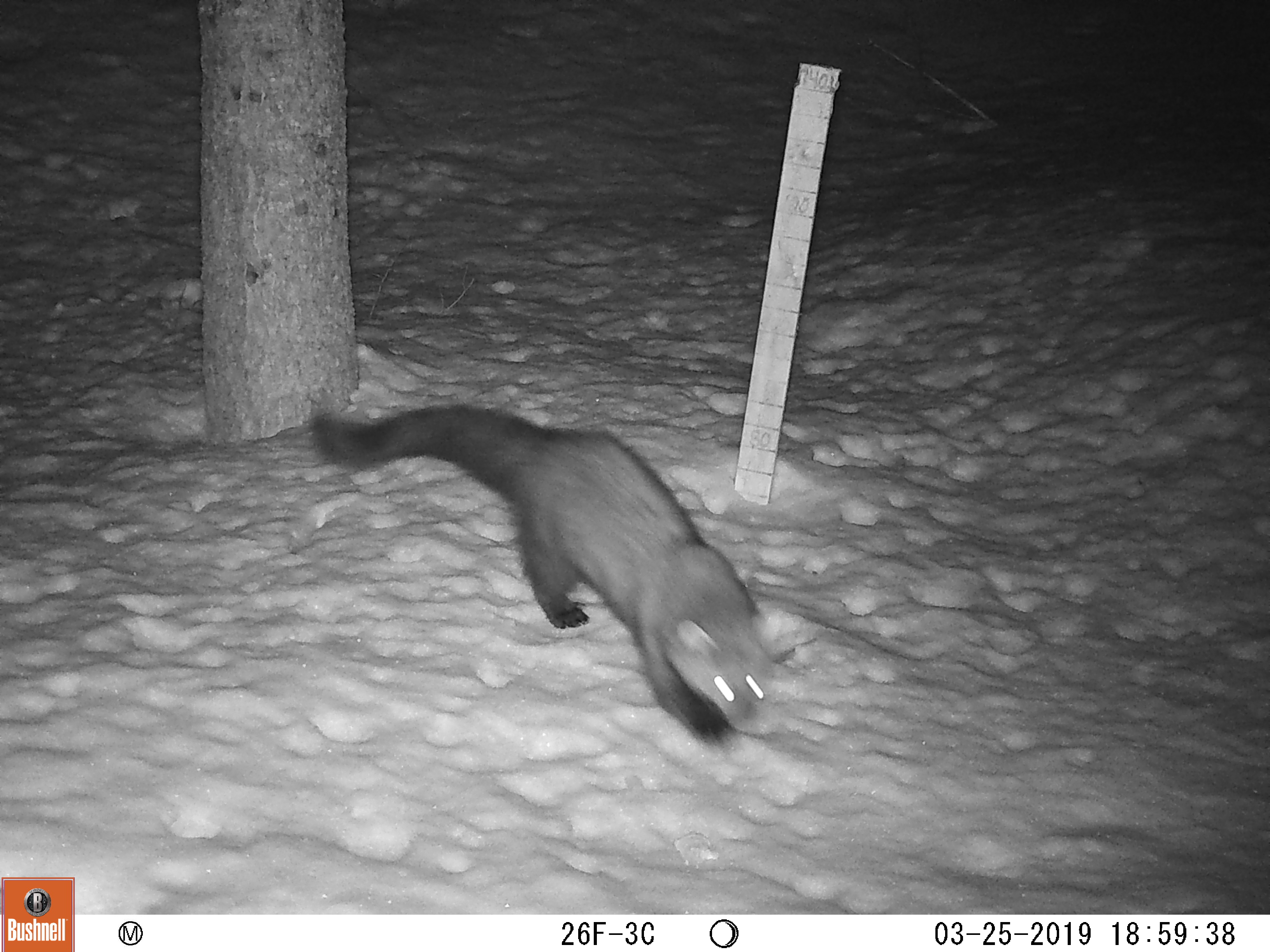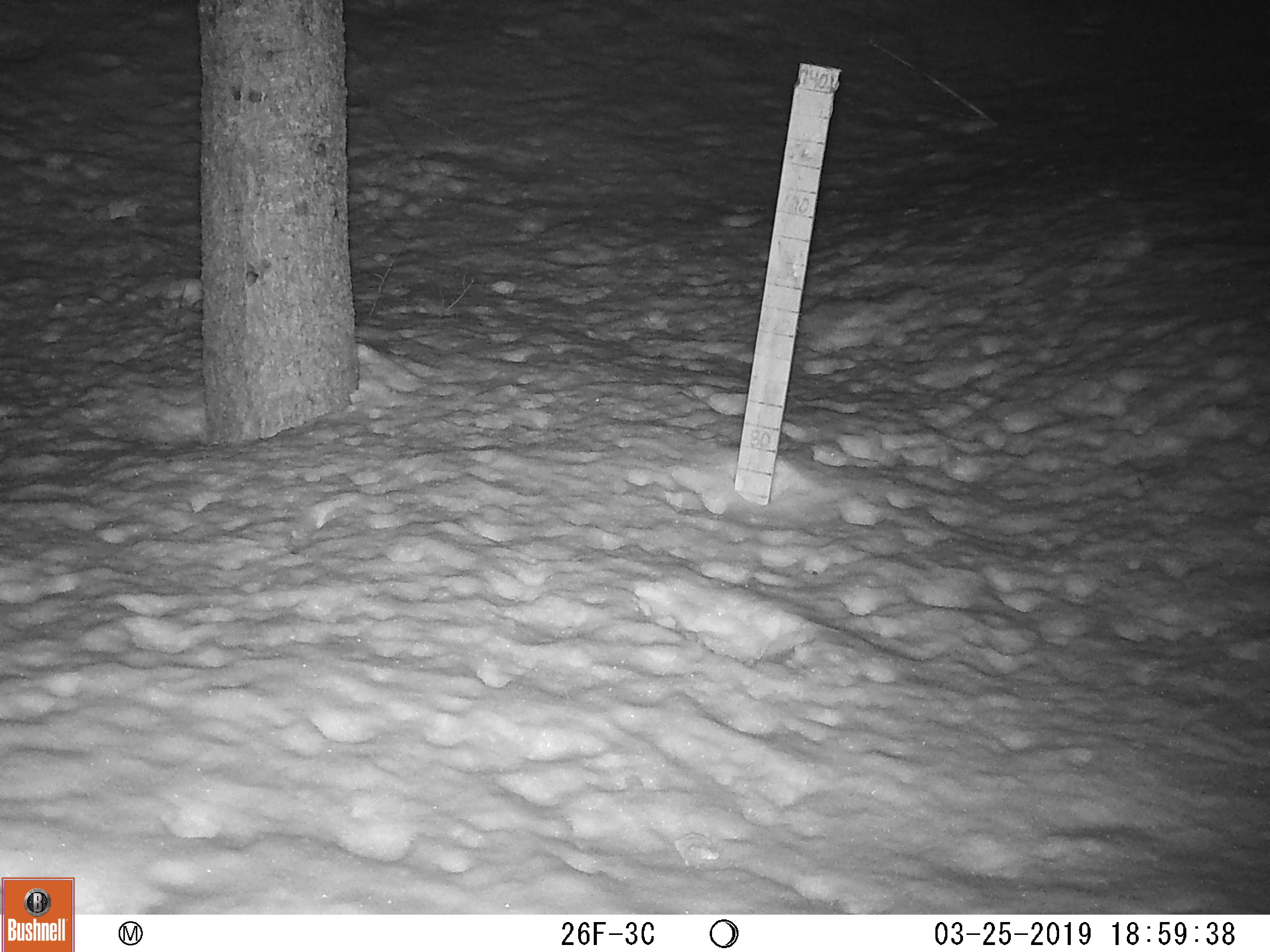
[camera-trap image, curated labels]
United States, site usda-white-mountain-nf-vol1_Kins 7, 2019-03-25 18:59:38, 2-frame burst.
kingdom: Animalia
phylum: Chordata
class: Mammalia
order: Carnivora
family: Mustelidae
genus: Pekania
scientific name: Pekania pennanti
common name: fisher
Fisher (Pekania pennanti).